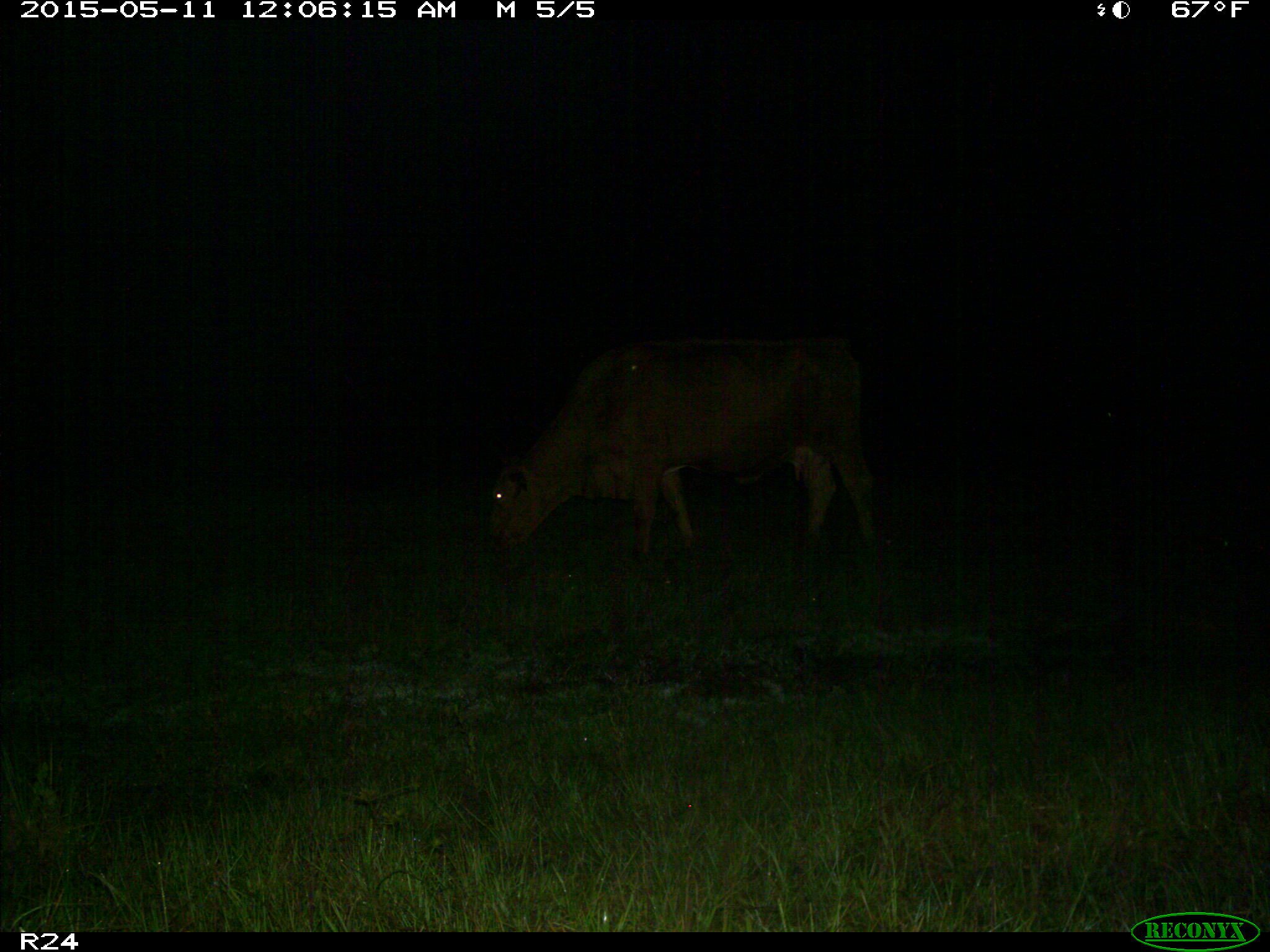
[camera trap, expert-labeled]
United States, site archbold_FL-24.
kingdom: Animalia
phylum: Chordata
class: Mammalia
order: Artiodactyla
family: Bovidae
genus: Bos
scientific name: Bos taurus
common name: domestic cow